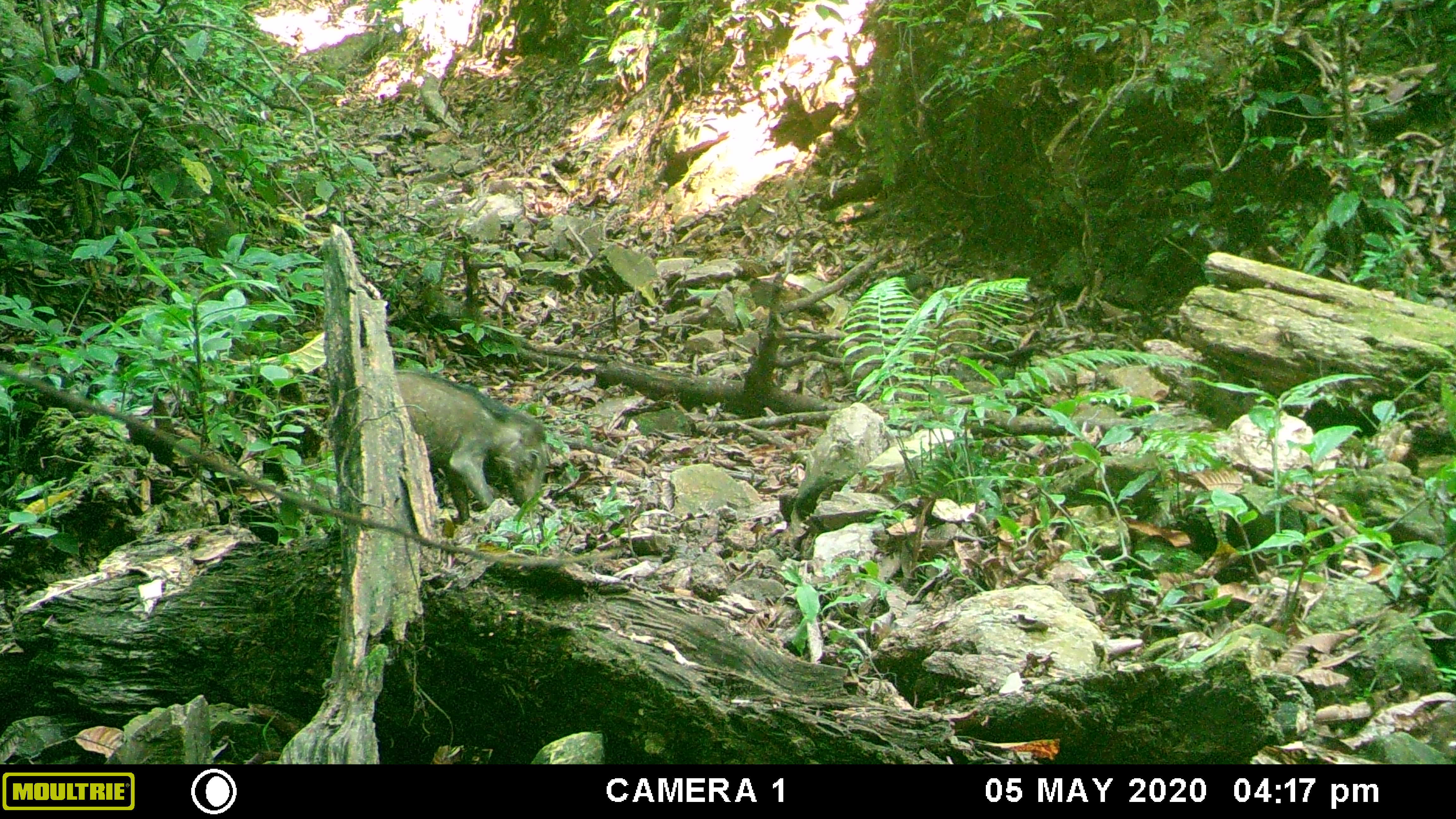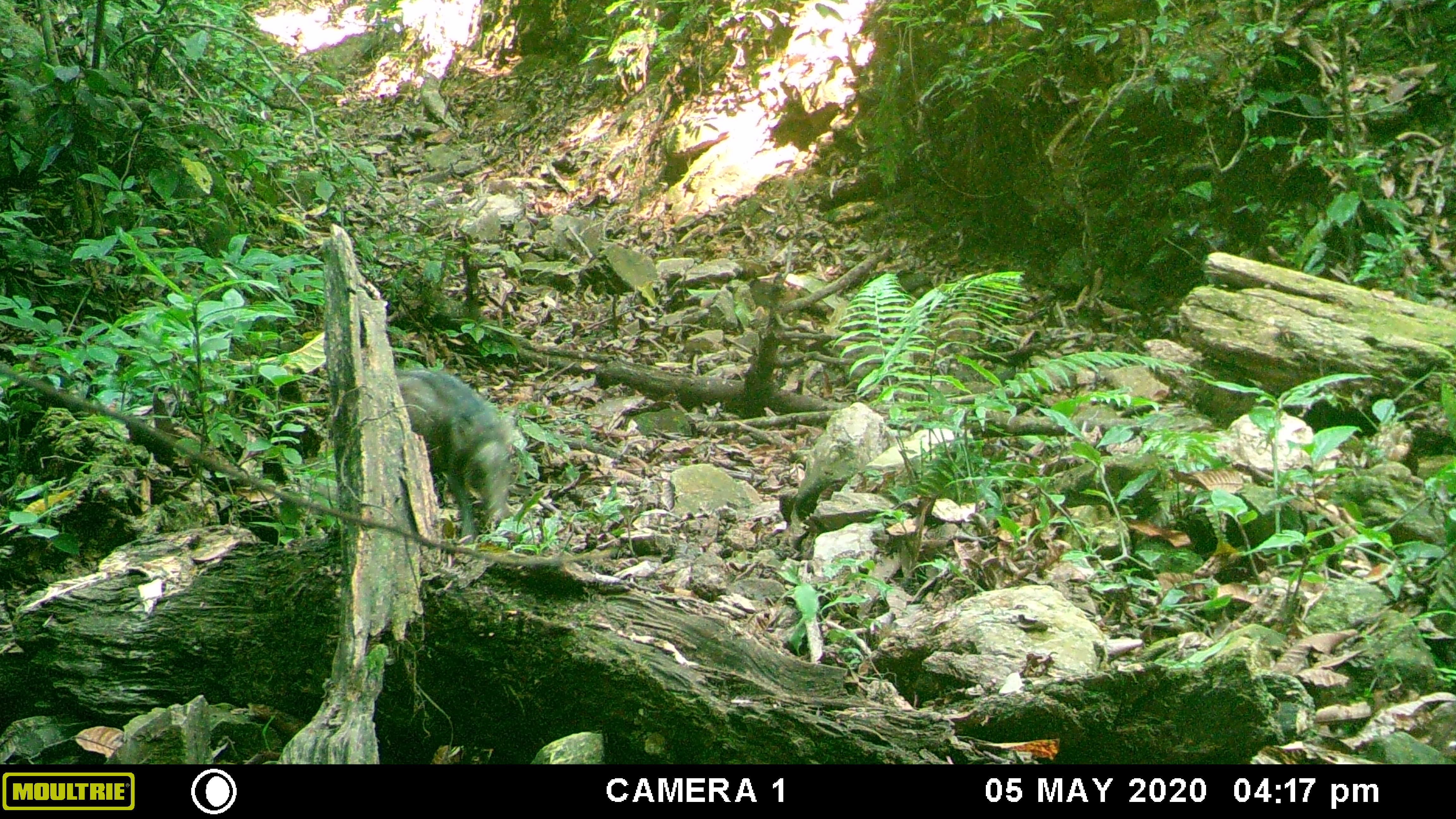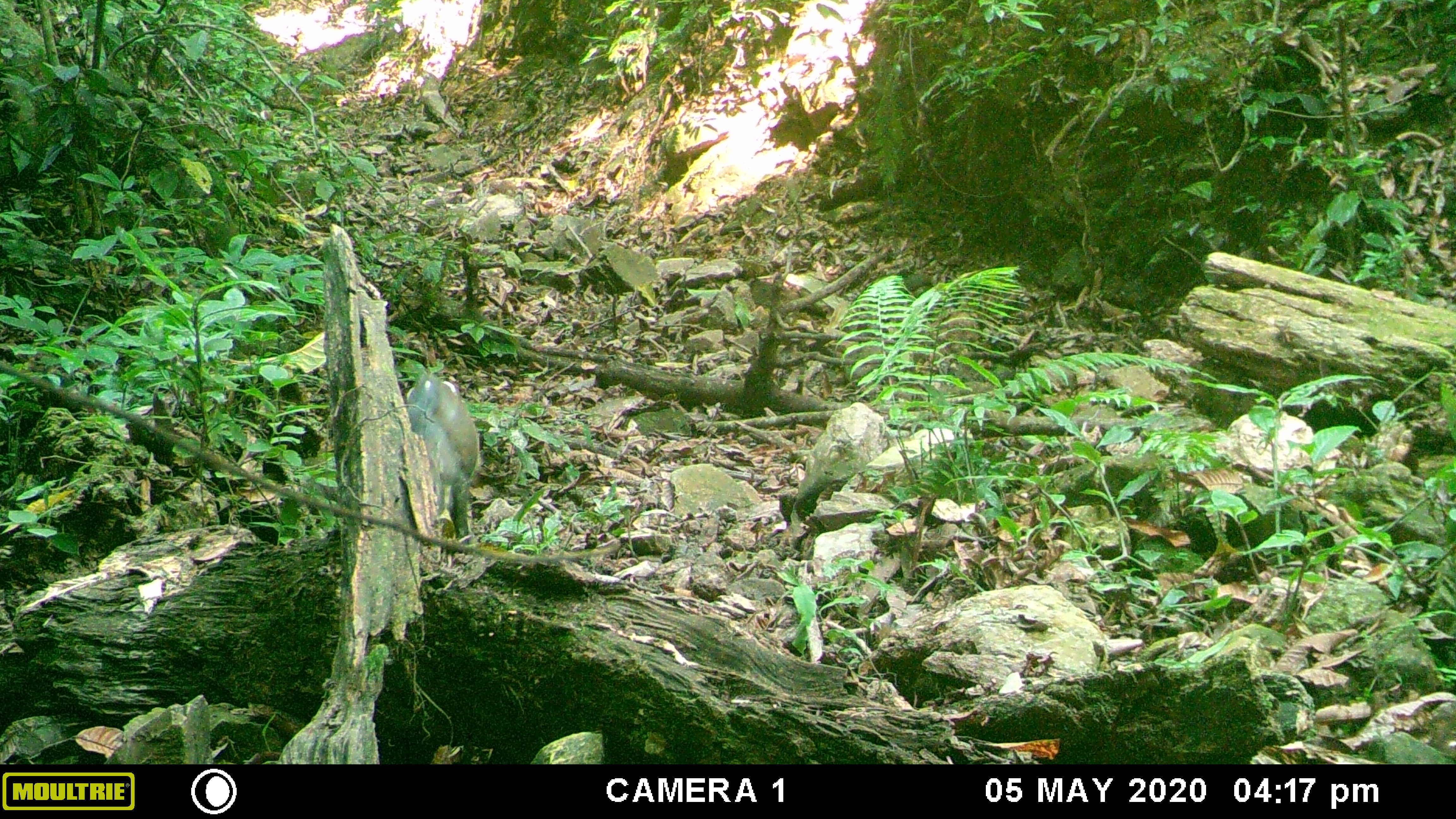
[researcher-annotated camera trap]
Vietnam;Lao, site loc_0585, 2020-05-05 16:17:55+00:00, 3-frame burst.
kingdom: Animalia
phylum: Chordata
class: Mammalia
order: Artiodactyla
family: Suidae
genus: Sus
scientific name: Sus scrofa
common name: eurasian wild pig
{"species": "eurasian wild pig (Sus scrofa)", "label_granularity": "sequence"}